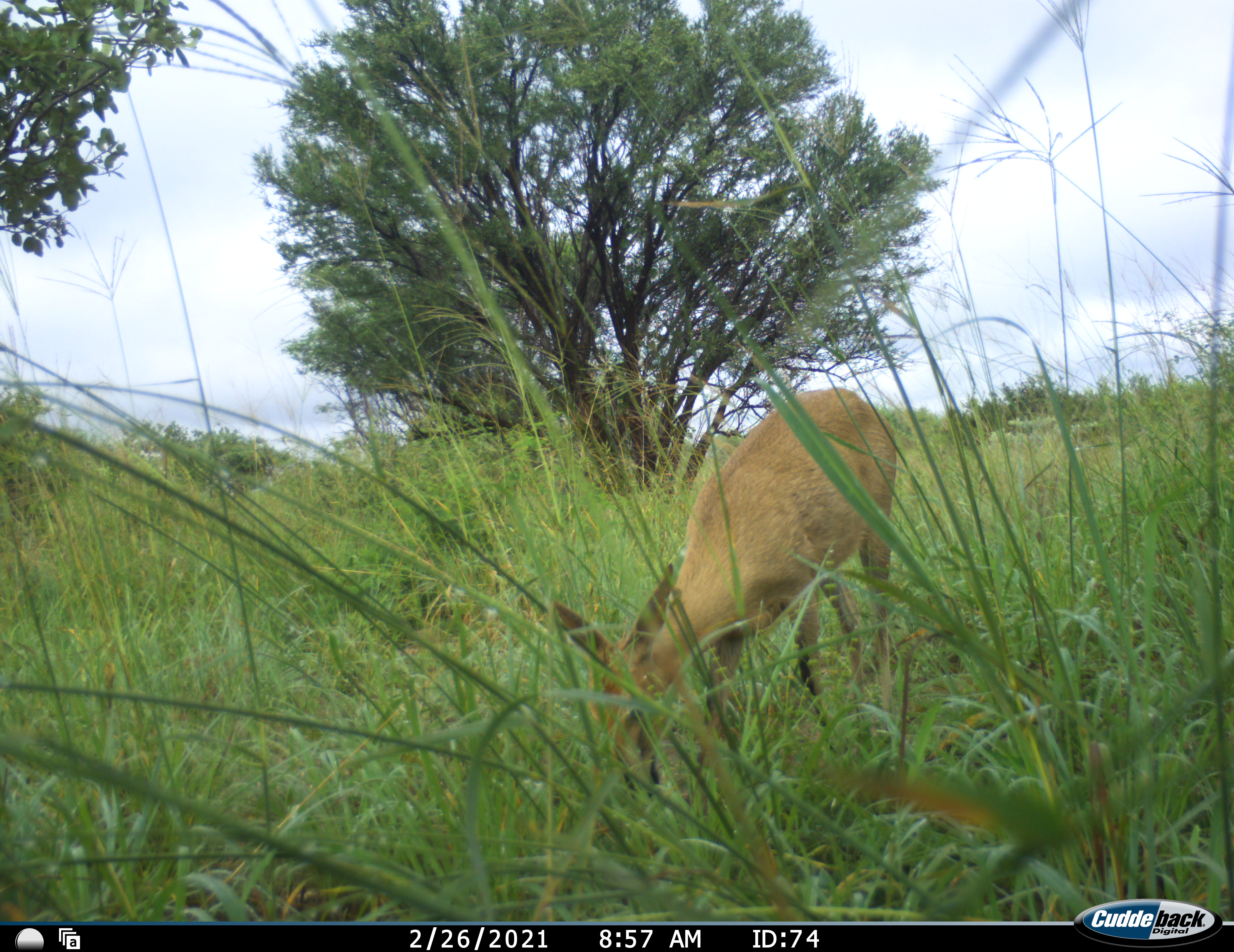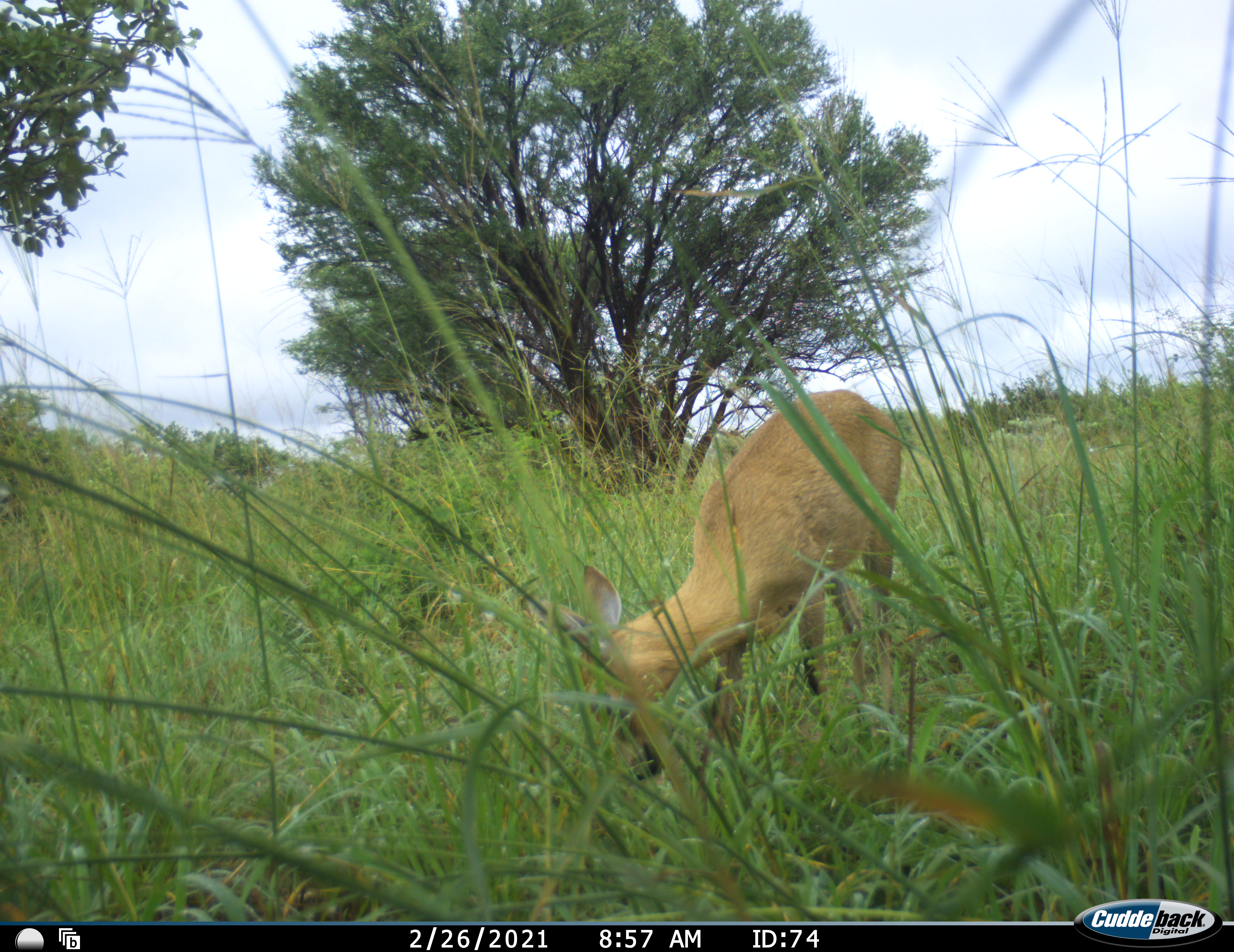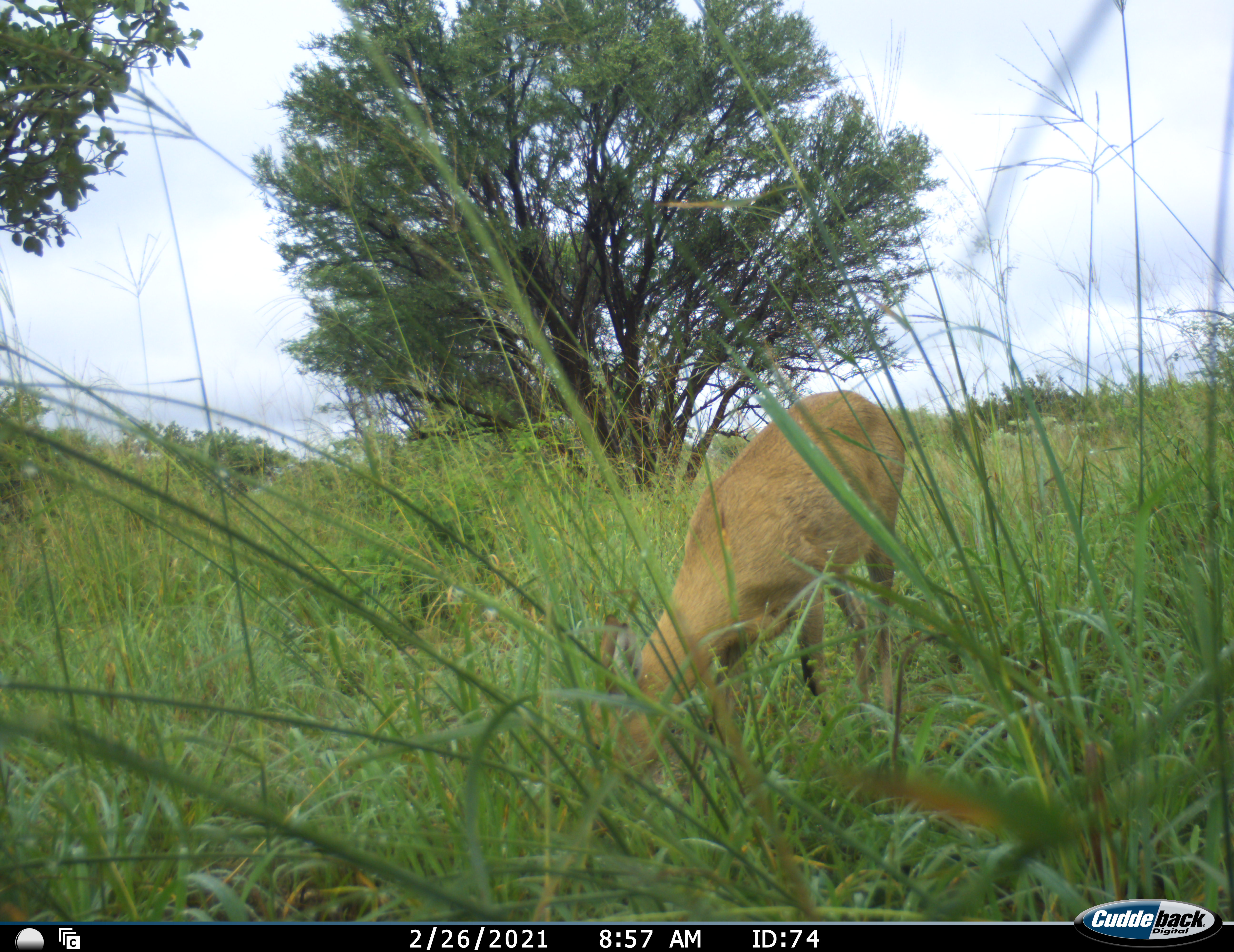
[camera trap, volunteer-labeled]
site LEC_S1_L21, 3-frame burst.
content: unidentified animal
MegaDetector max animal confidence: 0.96